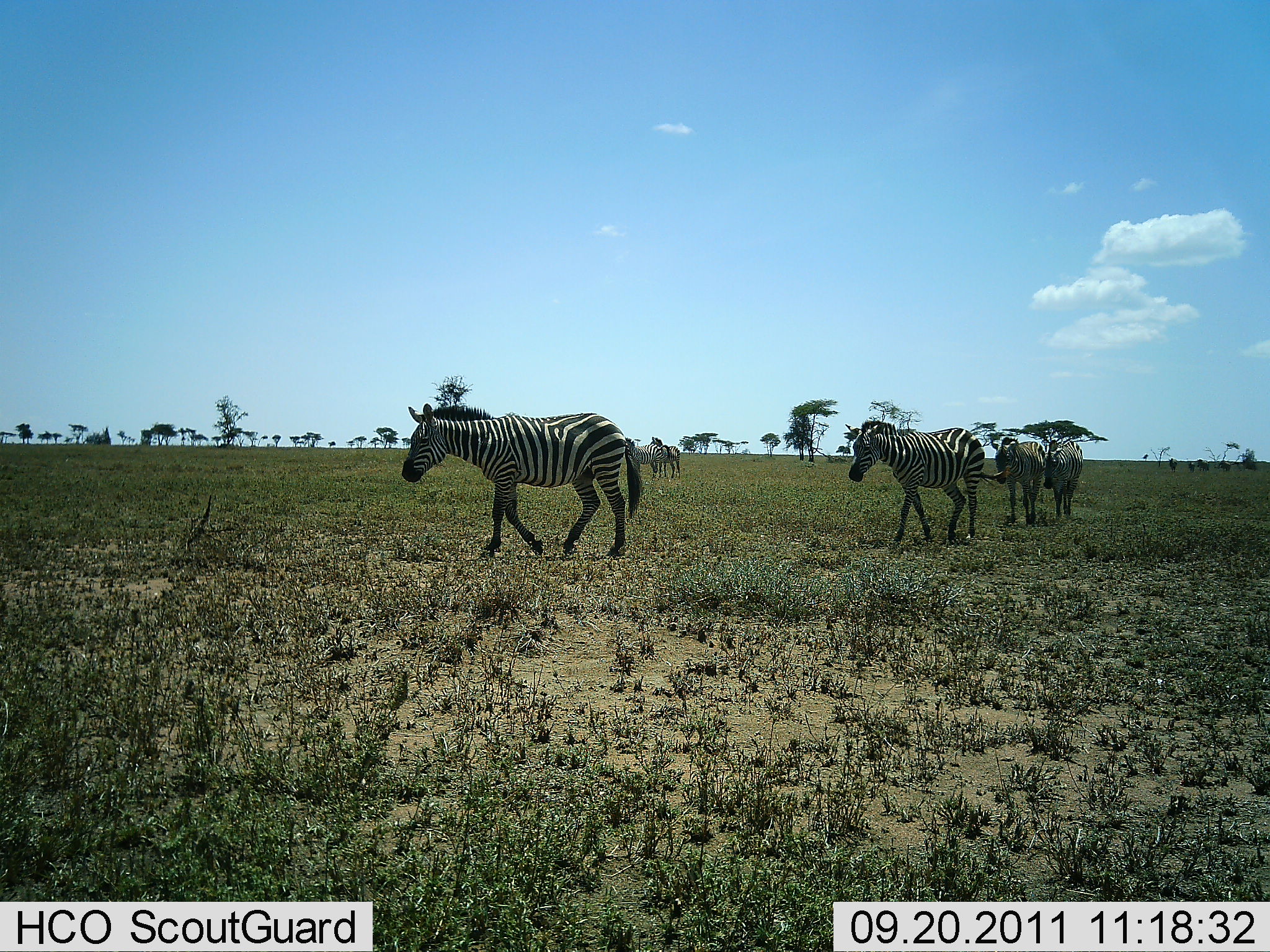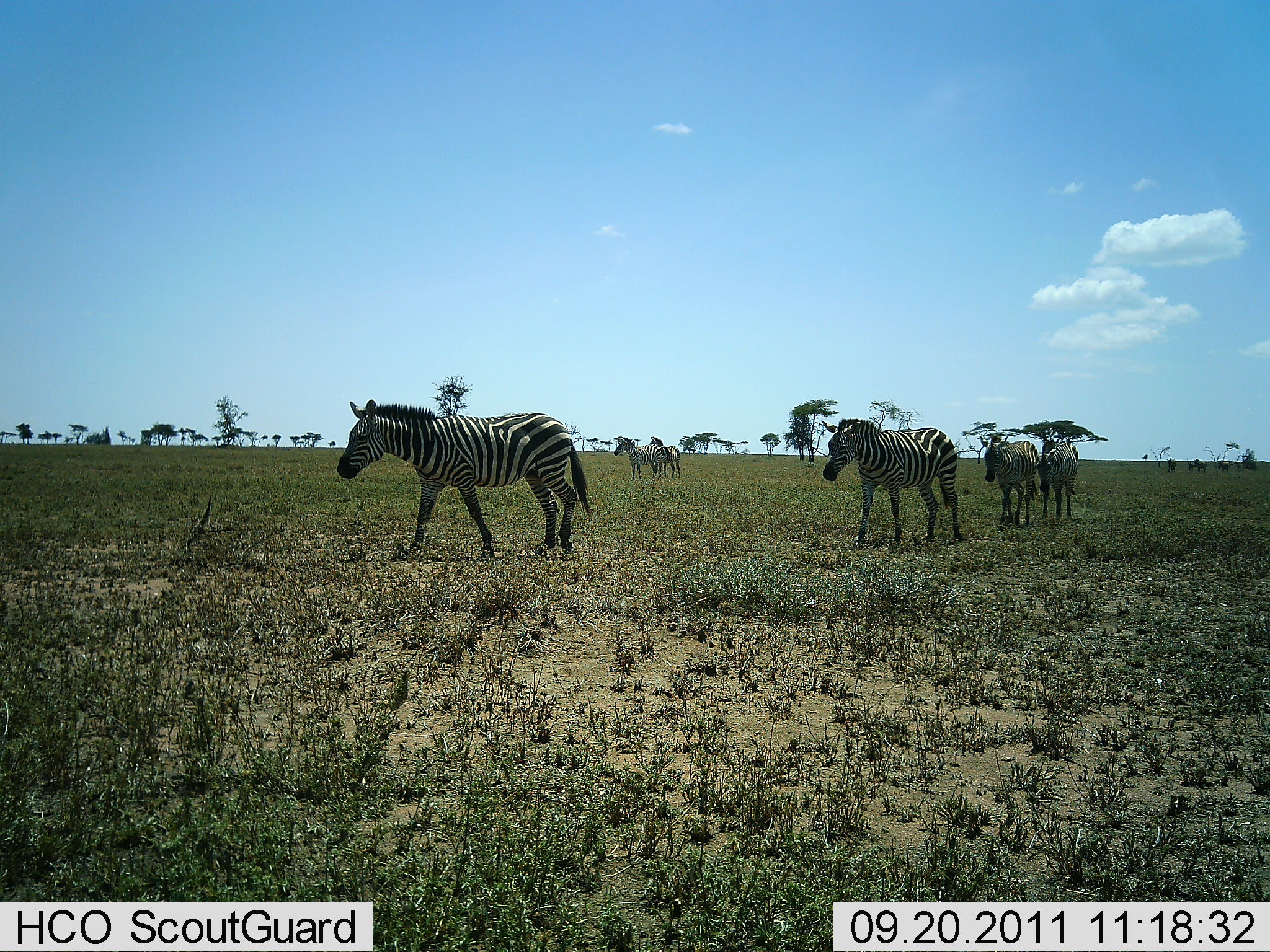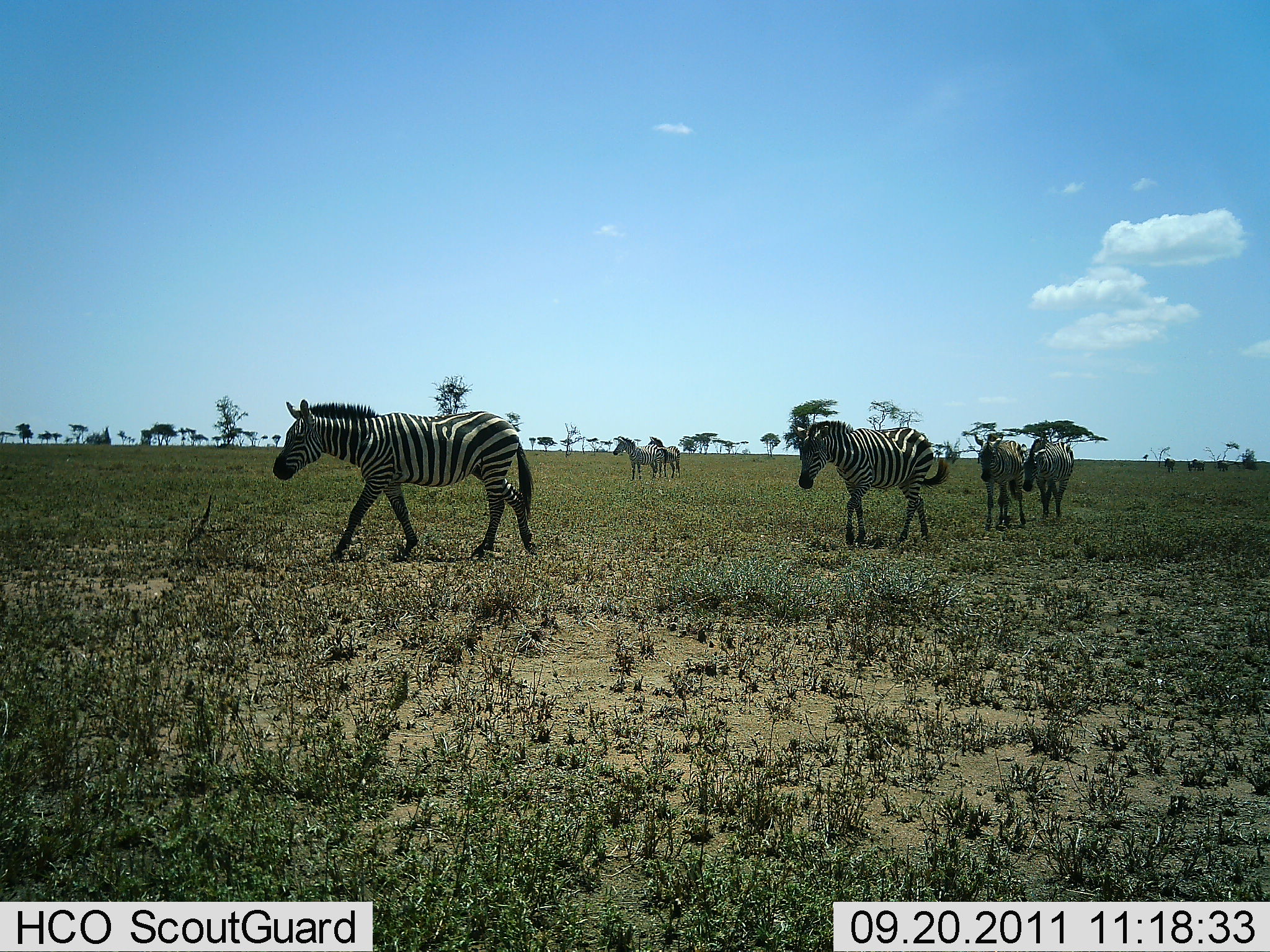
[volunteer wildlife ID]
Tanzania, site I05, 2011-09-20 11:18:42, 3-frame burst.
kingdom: Animalia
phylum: Chordata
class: Mammalia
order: Perissodactyla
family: Equidae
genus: Equus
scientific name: Equus quagga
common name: plains zebra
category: zebra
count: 6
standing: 31%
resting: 0%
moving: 100%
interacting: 0%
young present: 0%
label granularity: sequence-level